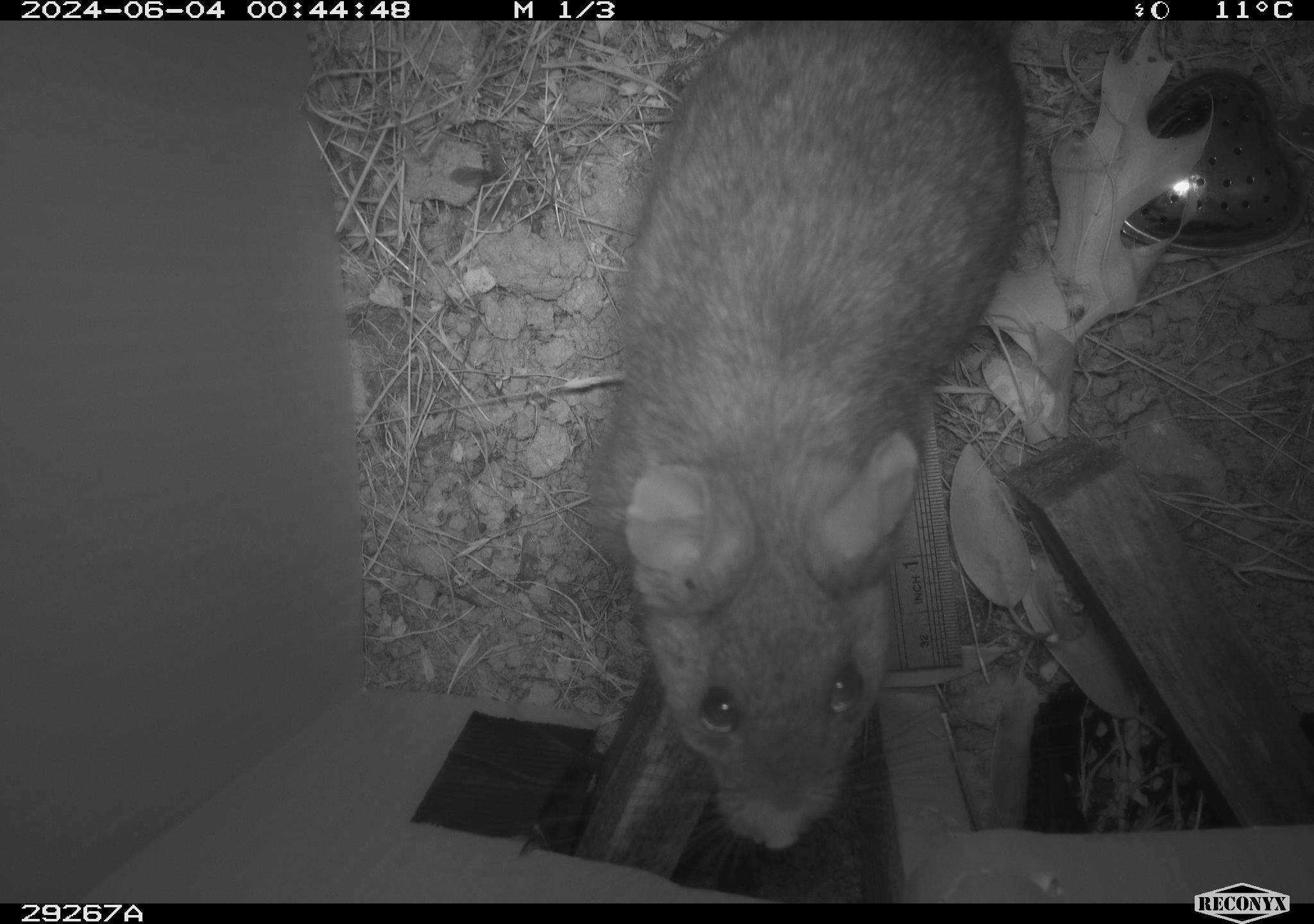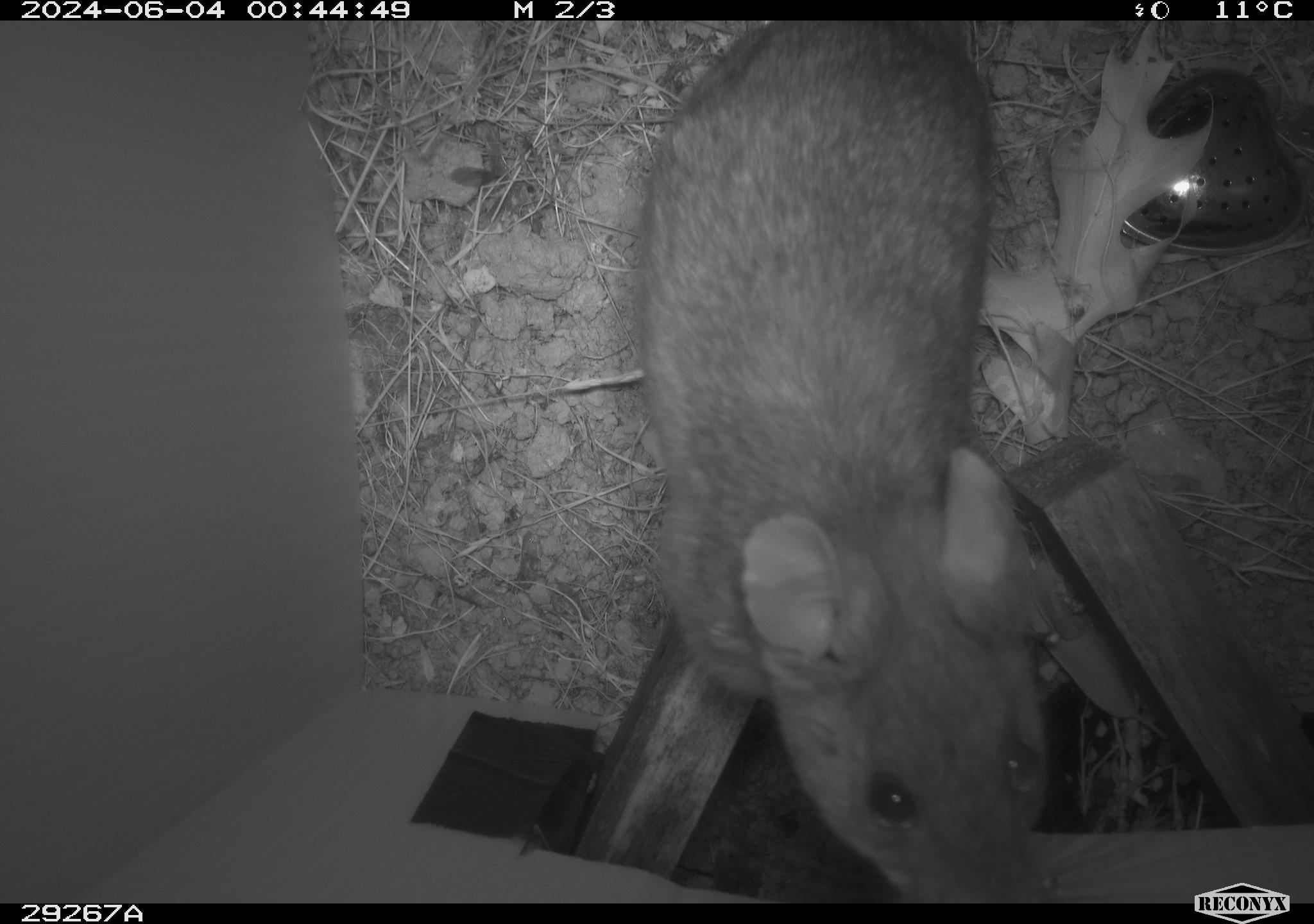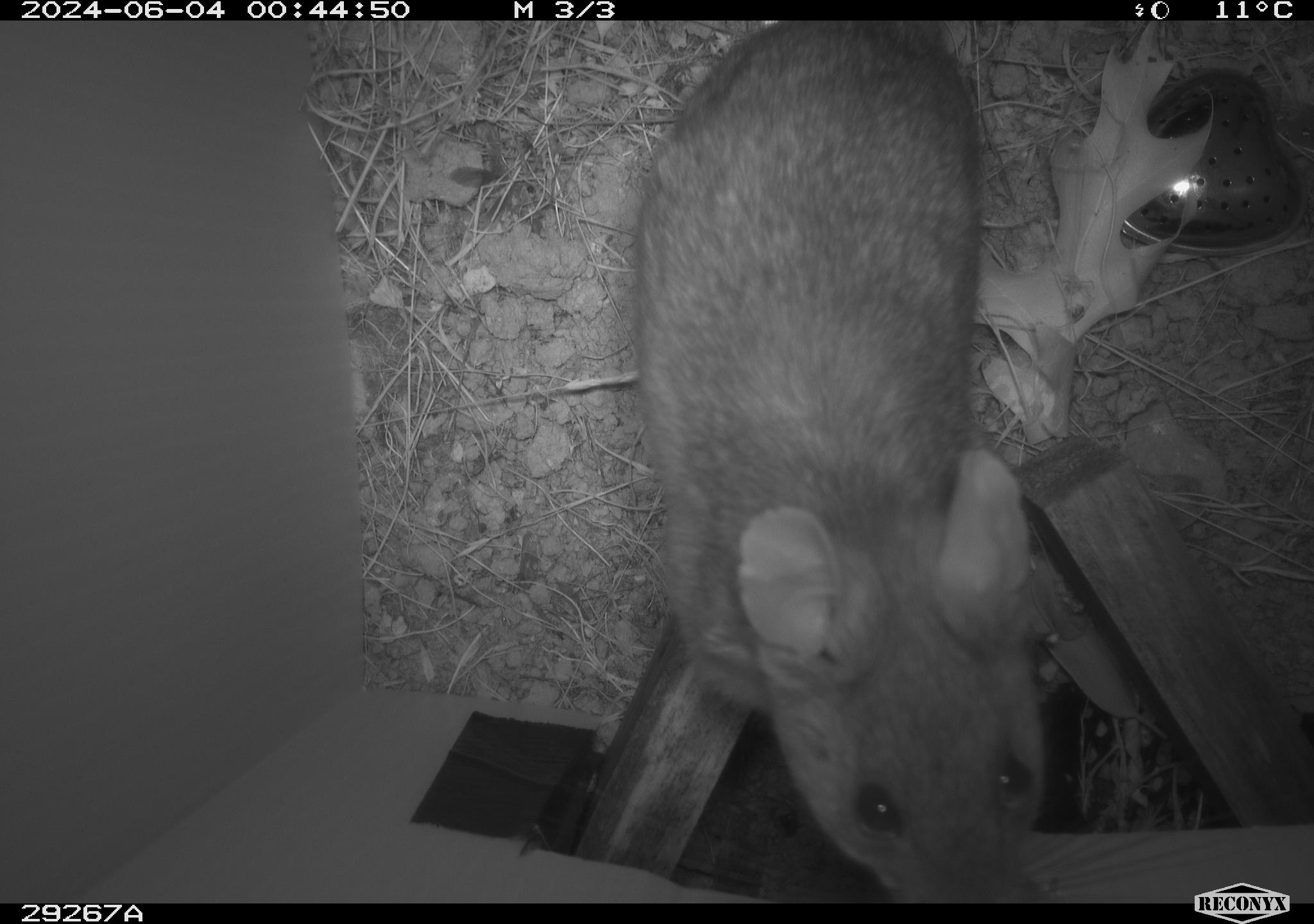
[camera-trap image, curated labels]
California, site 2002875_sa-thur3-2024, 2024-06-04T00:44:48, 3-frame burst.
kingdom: Animalia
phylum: Chordata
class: Mammalia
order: Rodentia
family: Cricetidae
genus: Neotoma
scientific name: Neotoma fuscipes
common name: dusky-footed woodrat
Dusky-footed woodrat (Neotoma fuscipes).